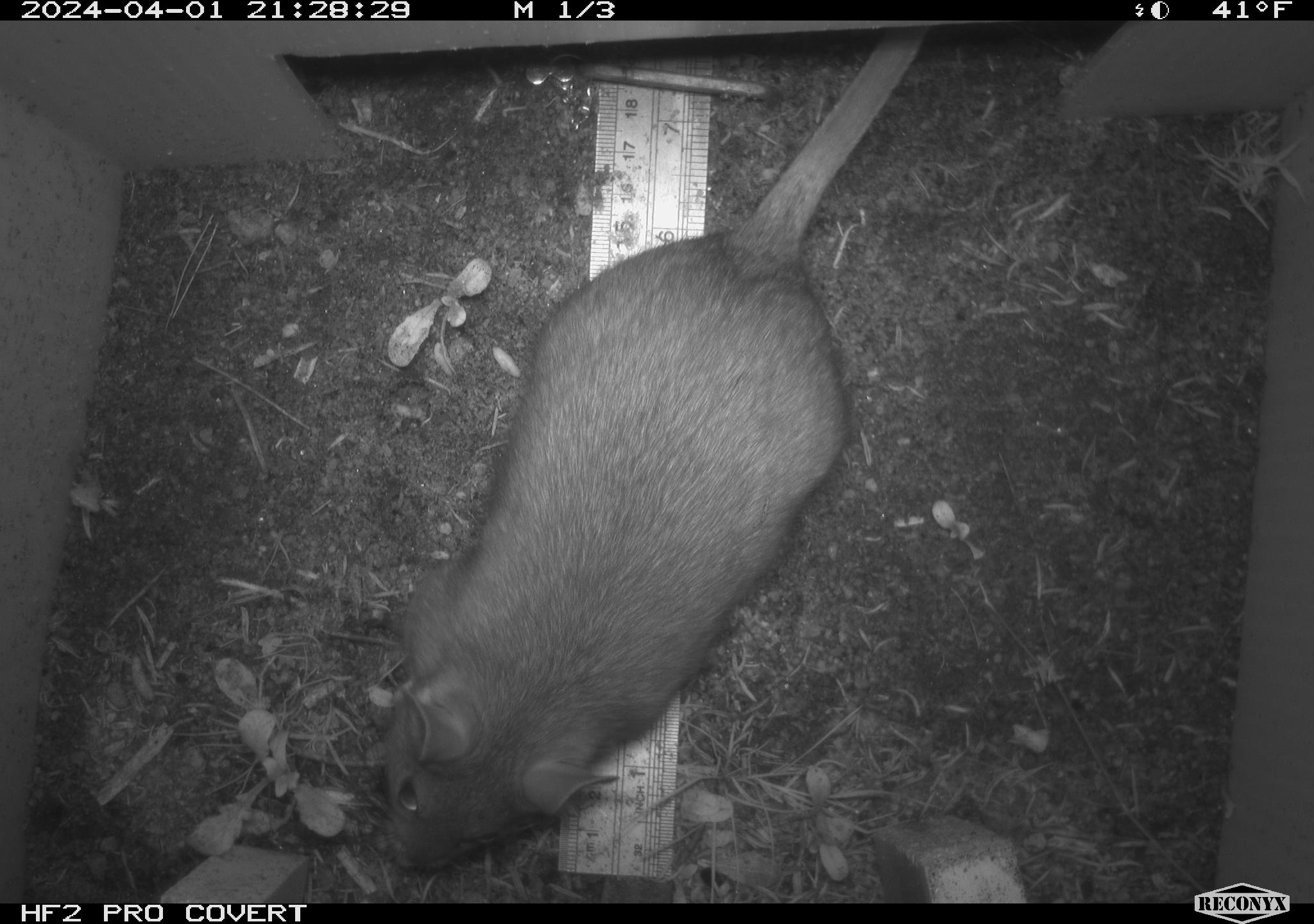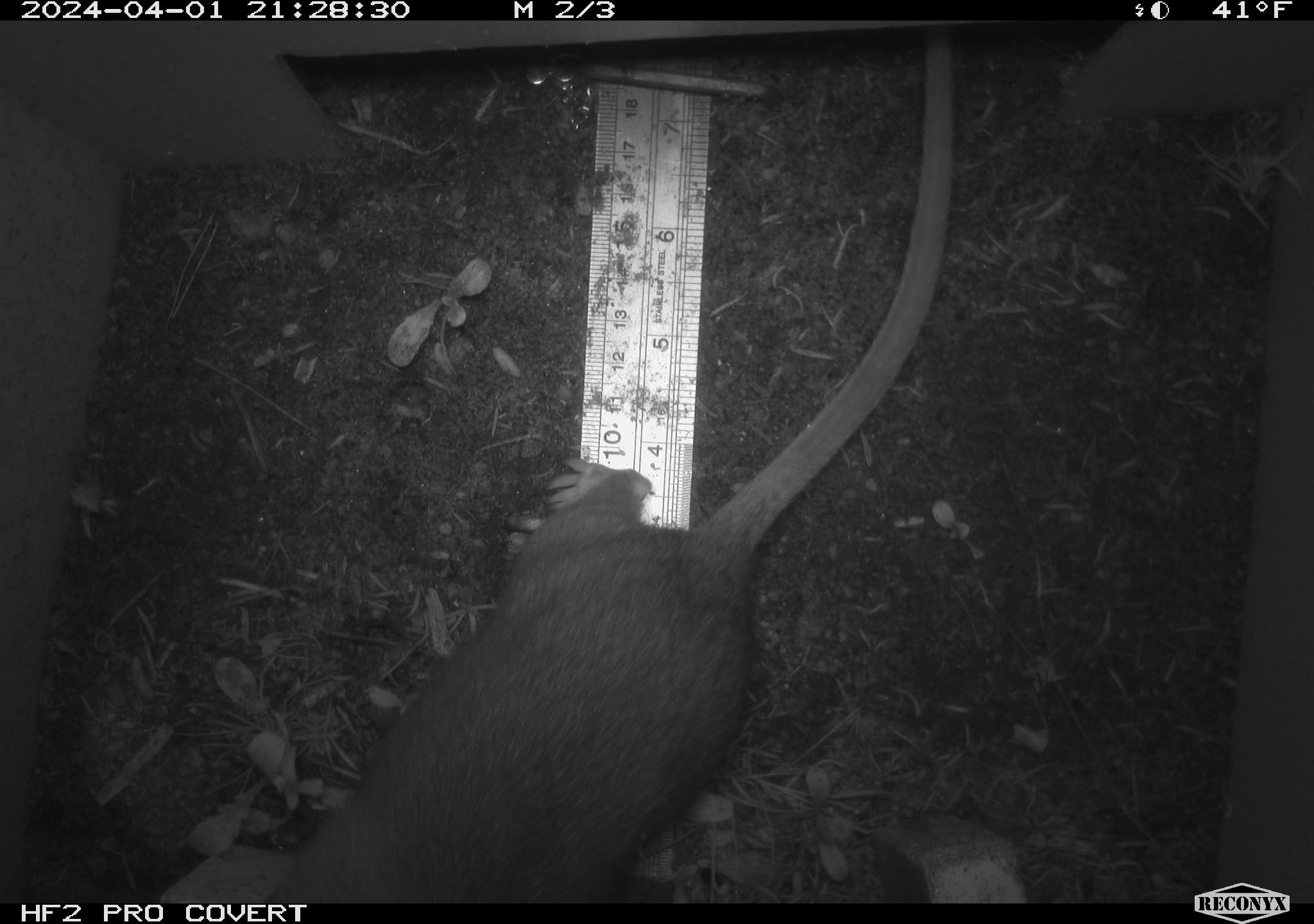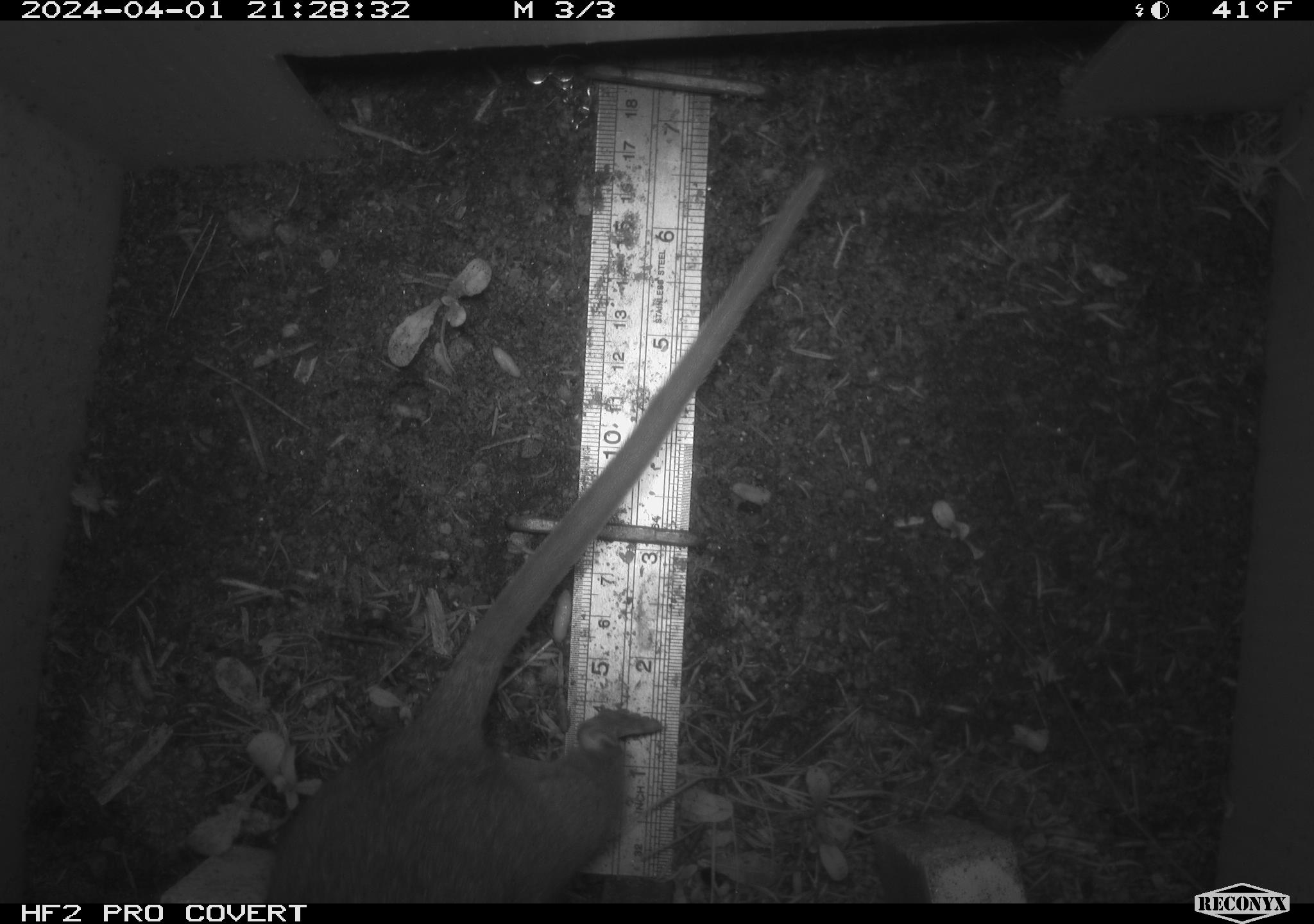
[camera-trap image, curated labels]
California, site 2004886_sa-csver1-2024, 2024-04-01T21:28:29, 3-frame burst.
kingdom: Animalia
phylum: Chordata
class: Mammalia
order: Rodentia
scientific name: Rodentia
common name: rodent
Rodent (Rodentia).